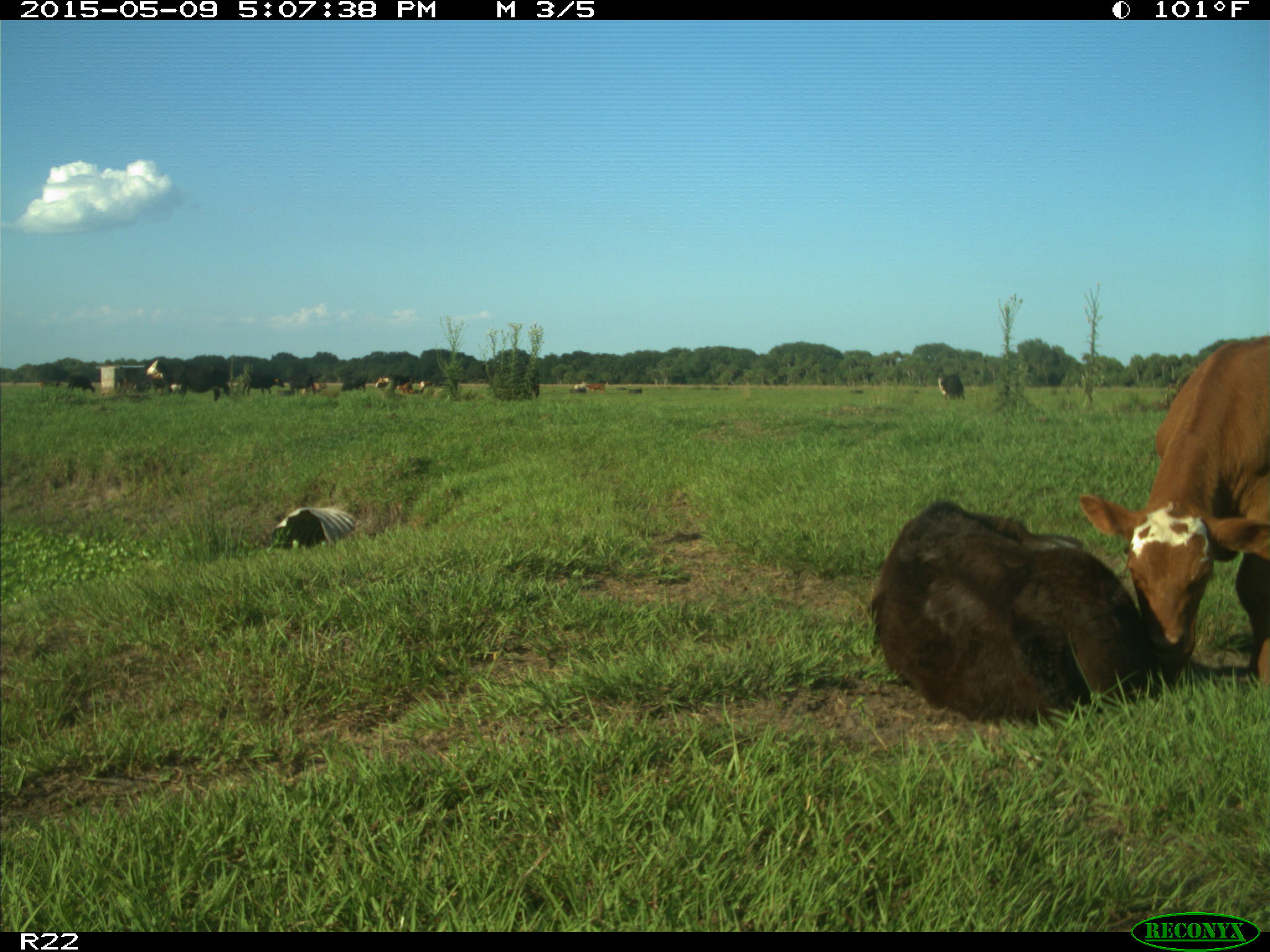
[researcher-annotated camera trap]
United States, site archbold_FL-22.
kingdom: Animalia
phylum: Chordata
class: Mammalia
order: Artiodactyla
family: Bovidae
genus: Bos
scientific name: Bos taurus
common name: domestic cow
Bos taurus (domestic cow).